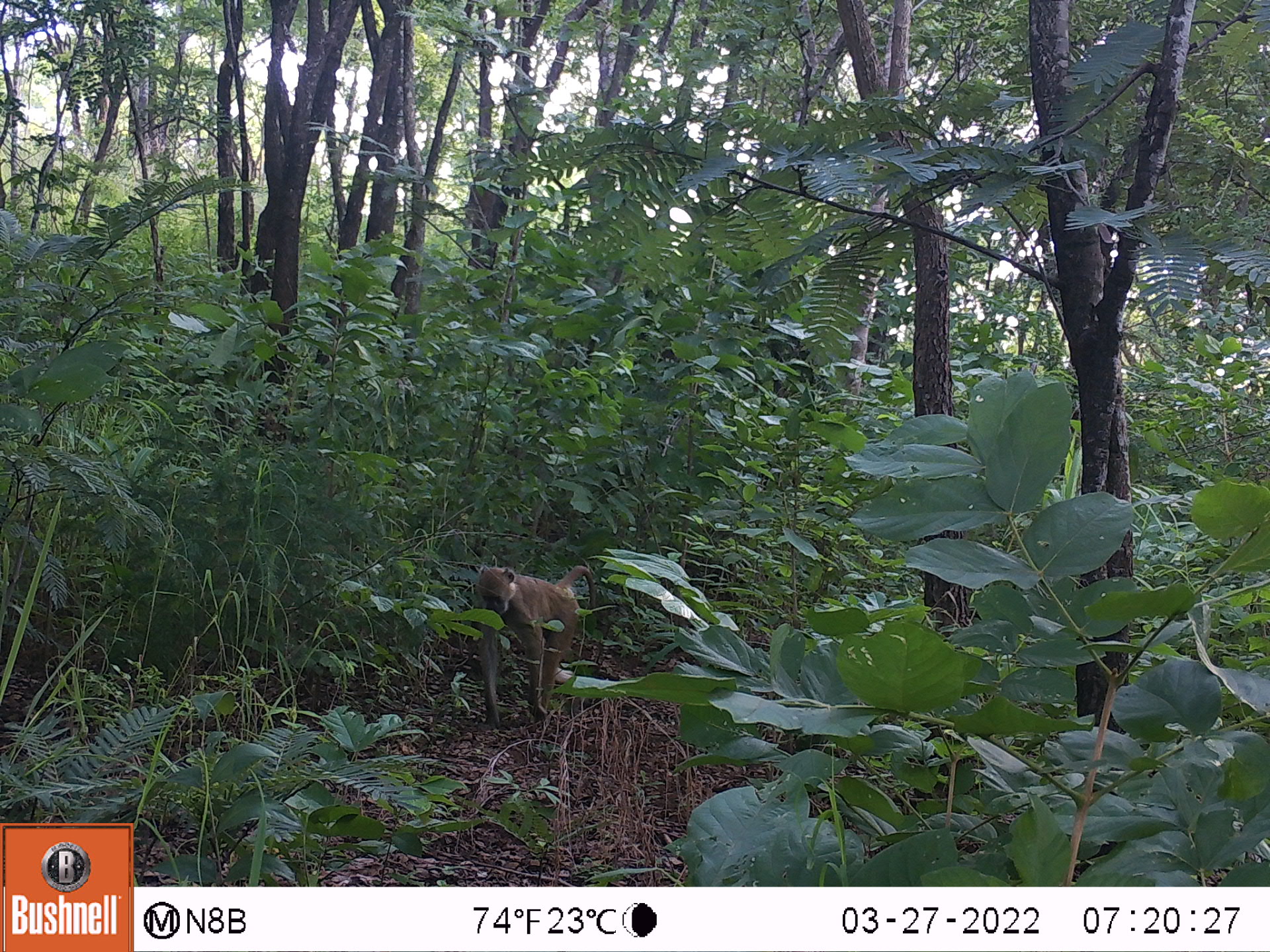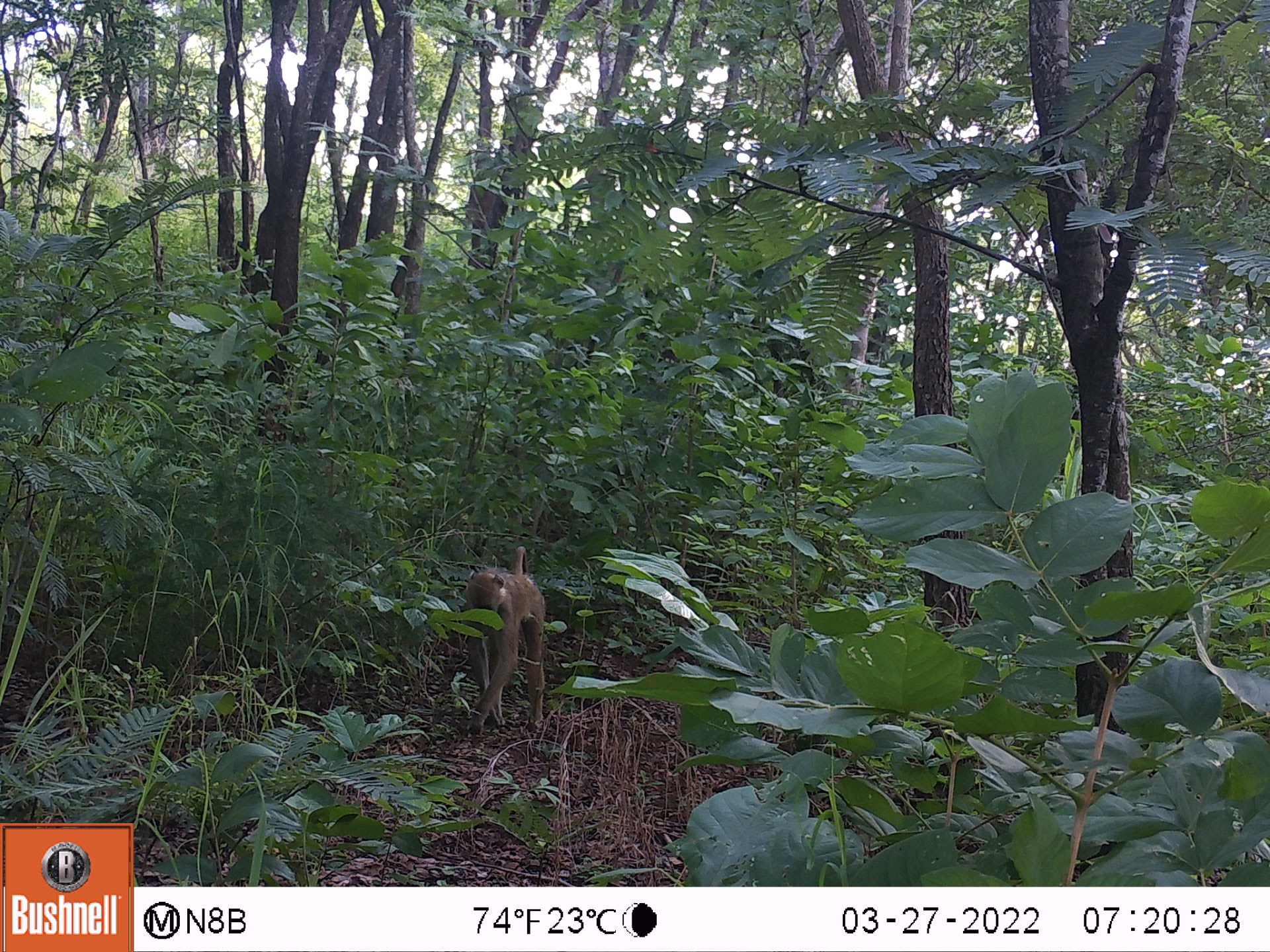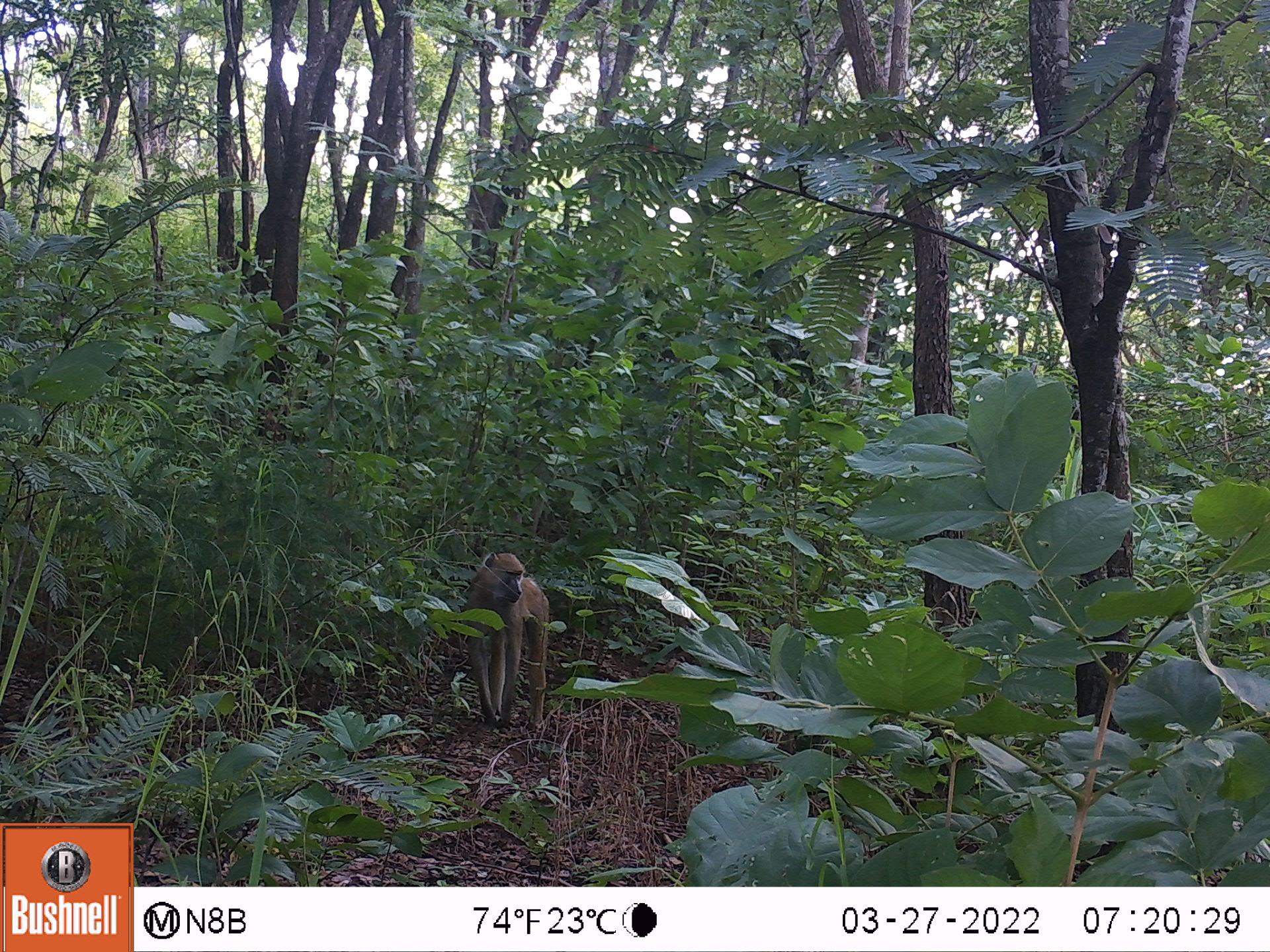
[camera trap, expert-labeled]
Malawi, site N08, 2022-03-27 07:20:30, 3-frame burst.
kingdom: Animalia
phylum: Chordata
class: Mammalia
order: Primates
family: Cercopithecidae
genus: Papio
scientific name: Papio cynocephalus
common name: yellow baboon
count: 1